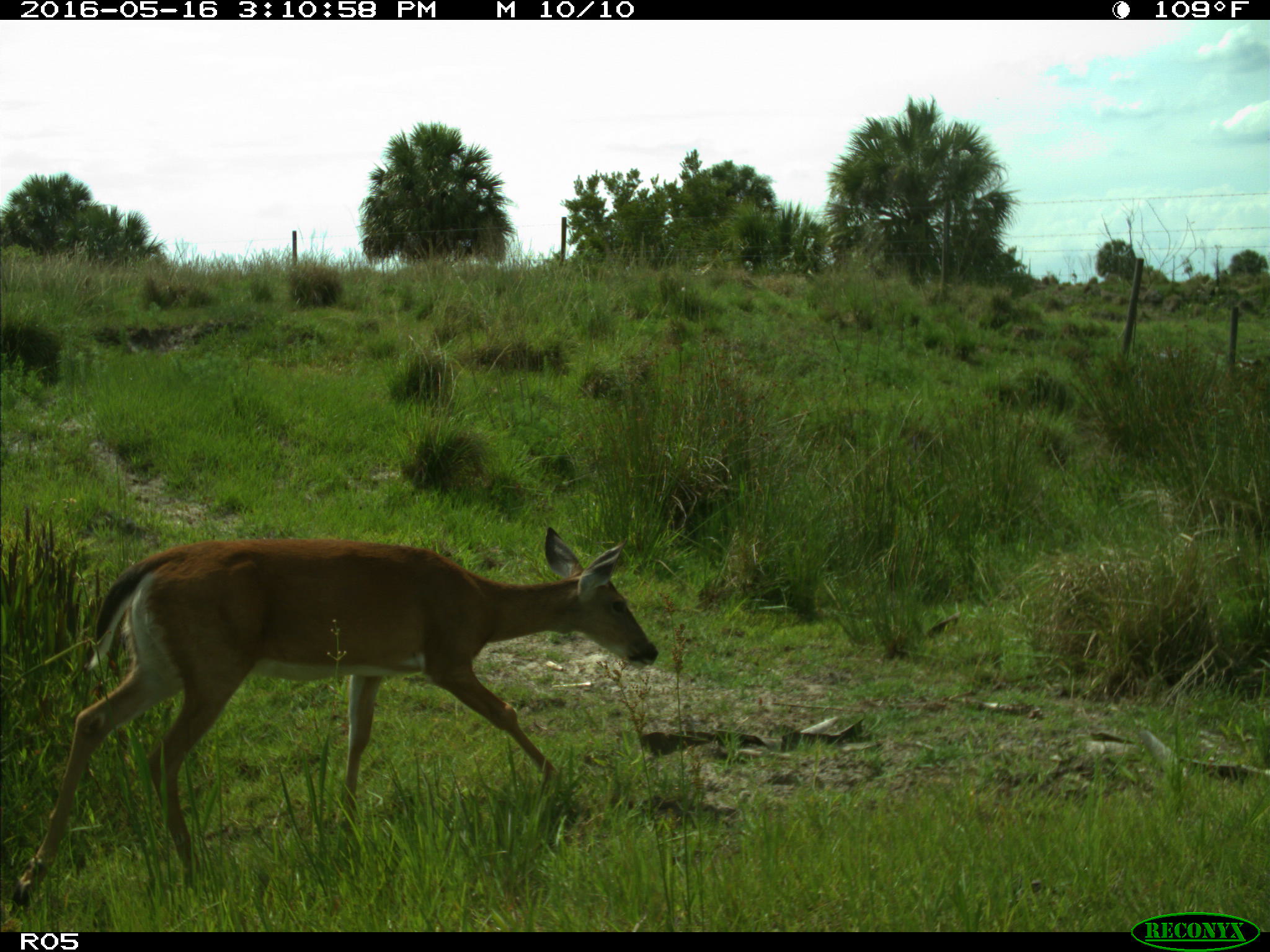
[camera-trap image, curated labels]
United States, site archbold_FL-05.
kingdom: Animalia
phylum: Chordata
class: Mammalia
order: Artiodactyla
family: Cervidae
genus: Odocoileus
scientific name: Odocoileus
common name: deer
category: unidentified deer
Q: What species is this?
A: Unidentified deer (deer) (Odocoileus).